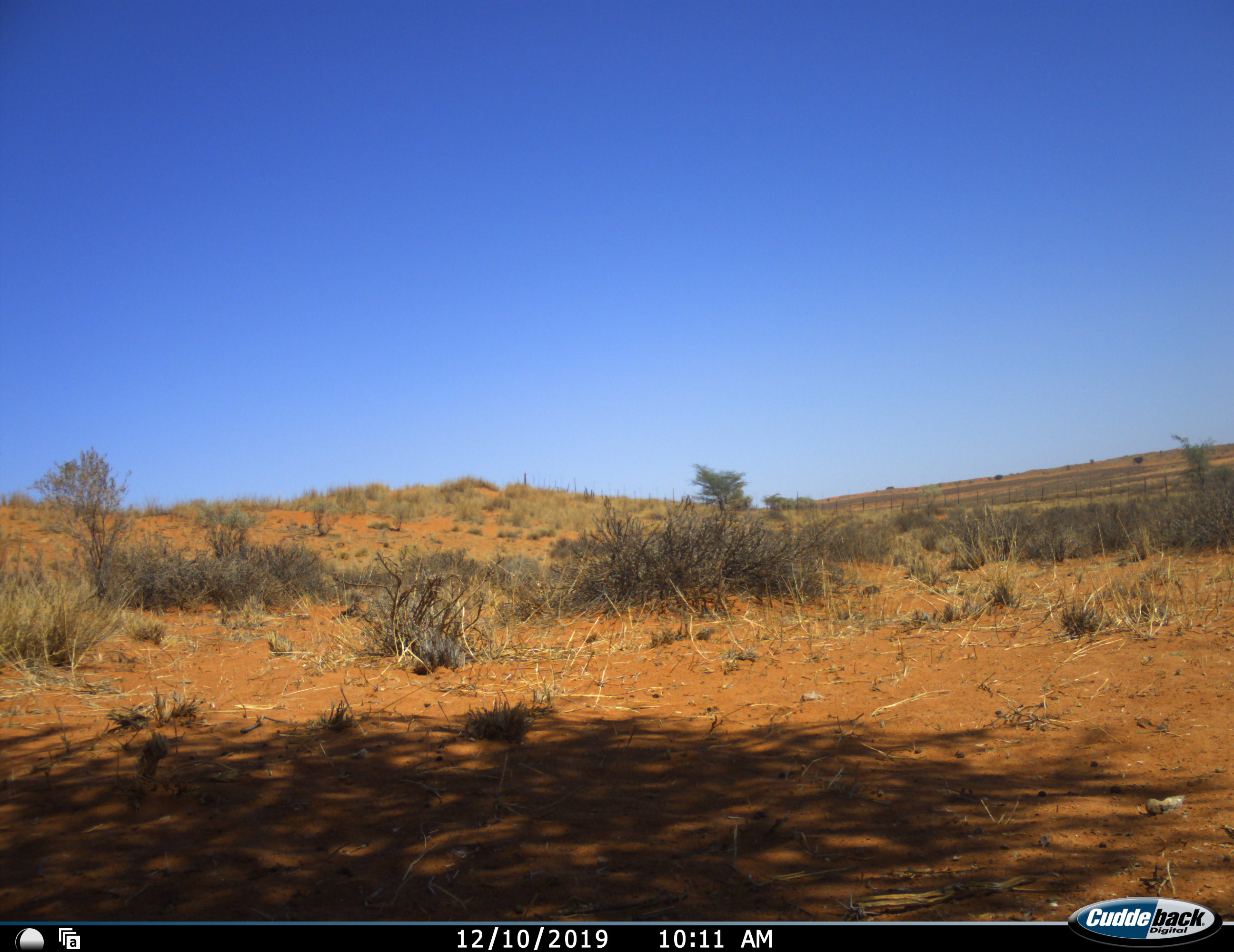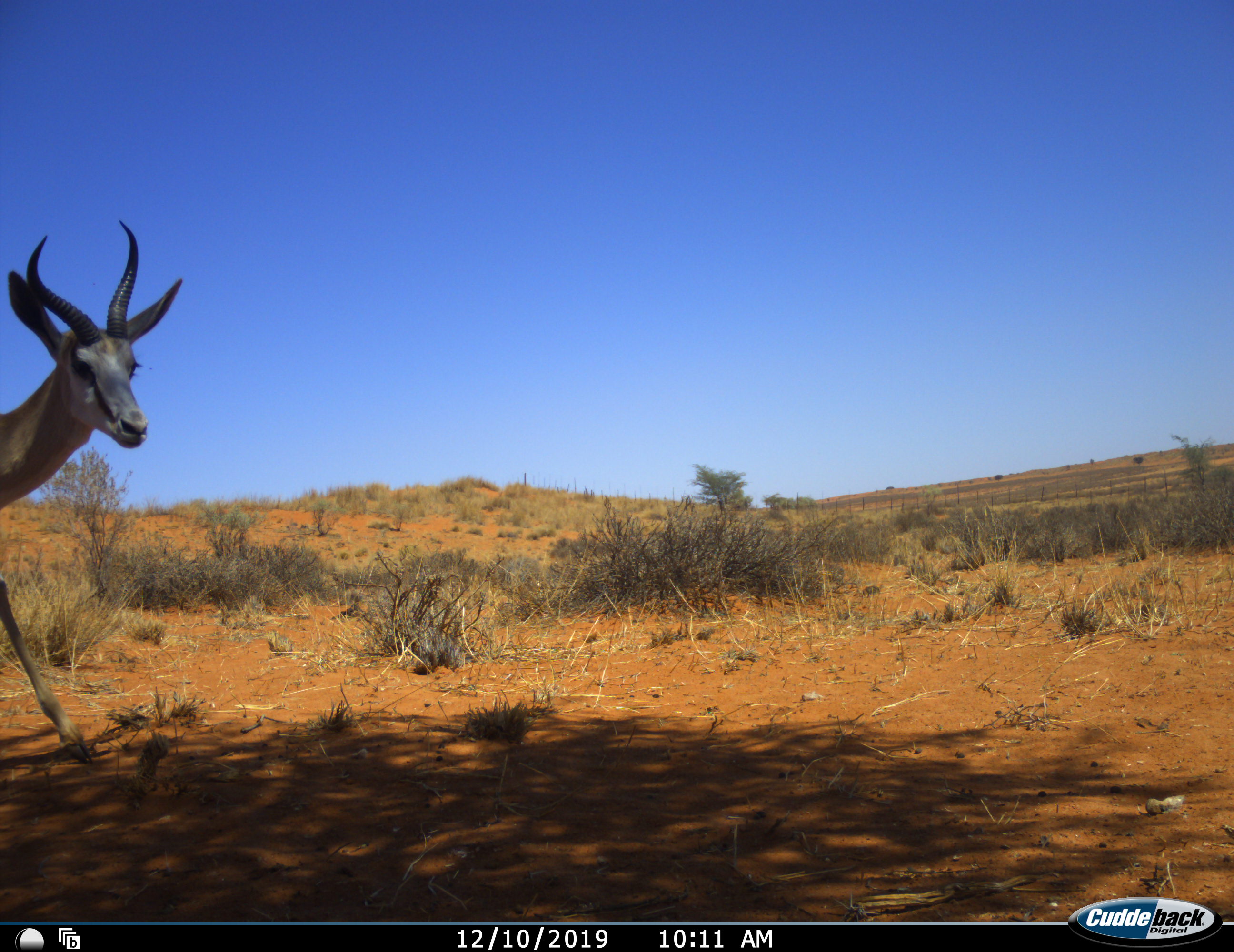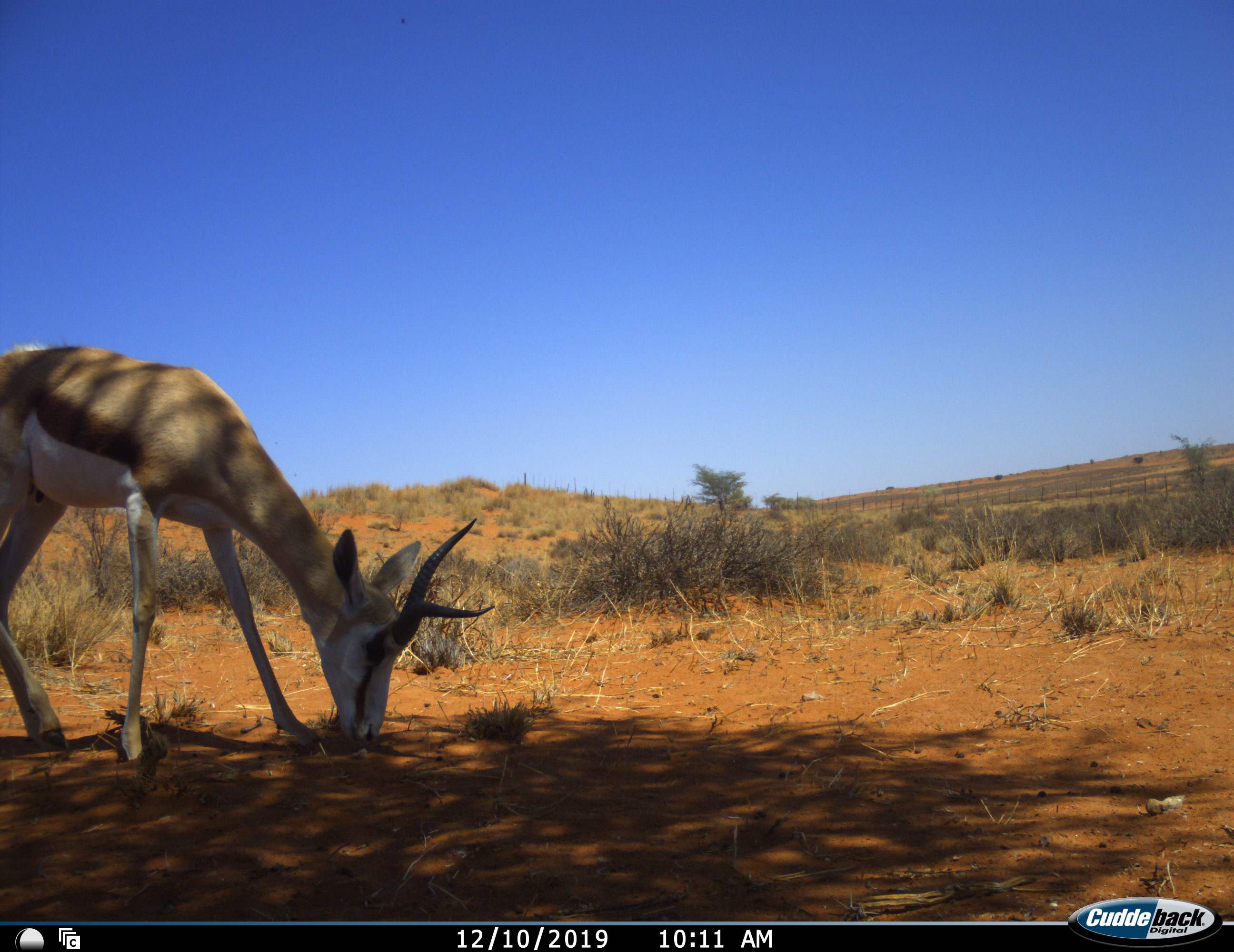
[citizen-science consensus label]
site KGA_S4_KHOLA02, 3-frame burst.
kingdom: Animalia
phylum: Chordata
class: Mammalia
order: Artiodactyla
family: Bovidae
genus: Antidorcas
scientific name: Antidorcas marsupialis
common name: springbok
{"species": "springbok (Antidorcas marsupialis)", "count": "1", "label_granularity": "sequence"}